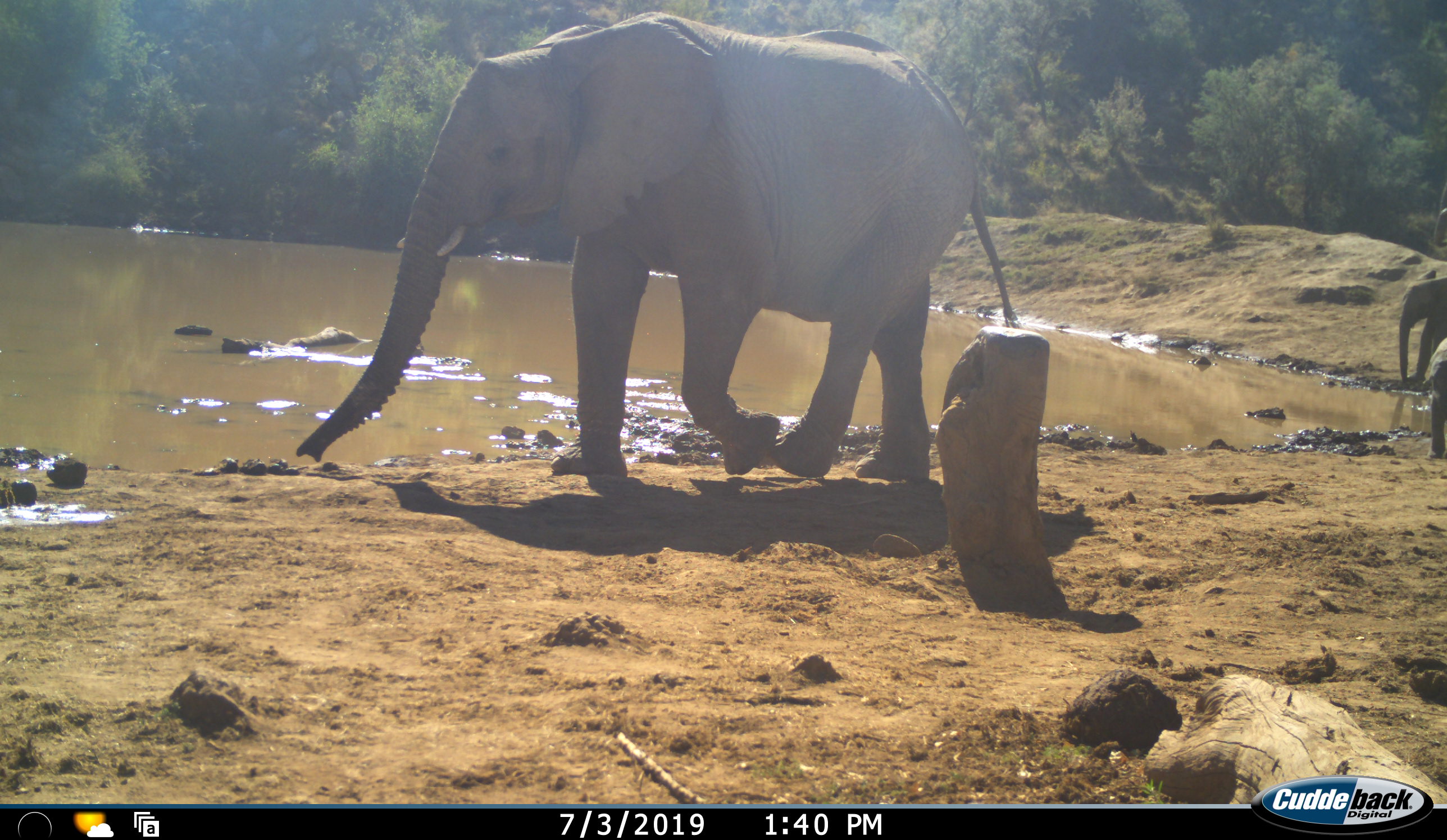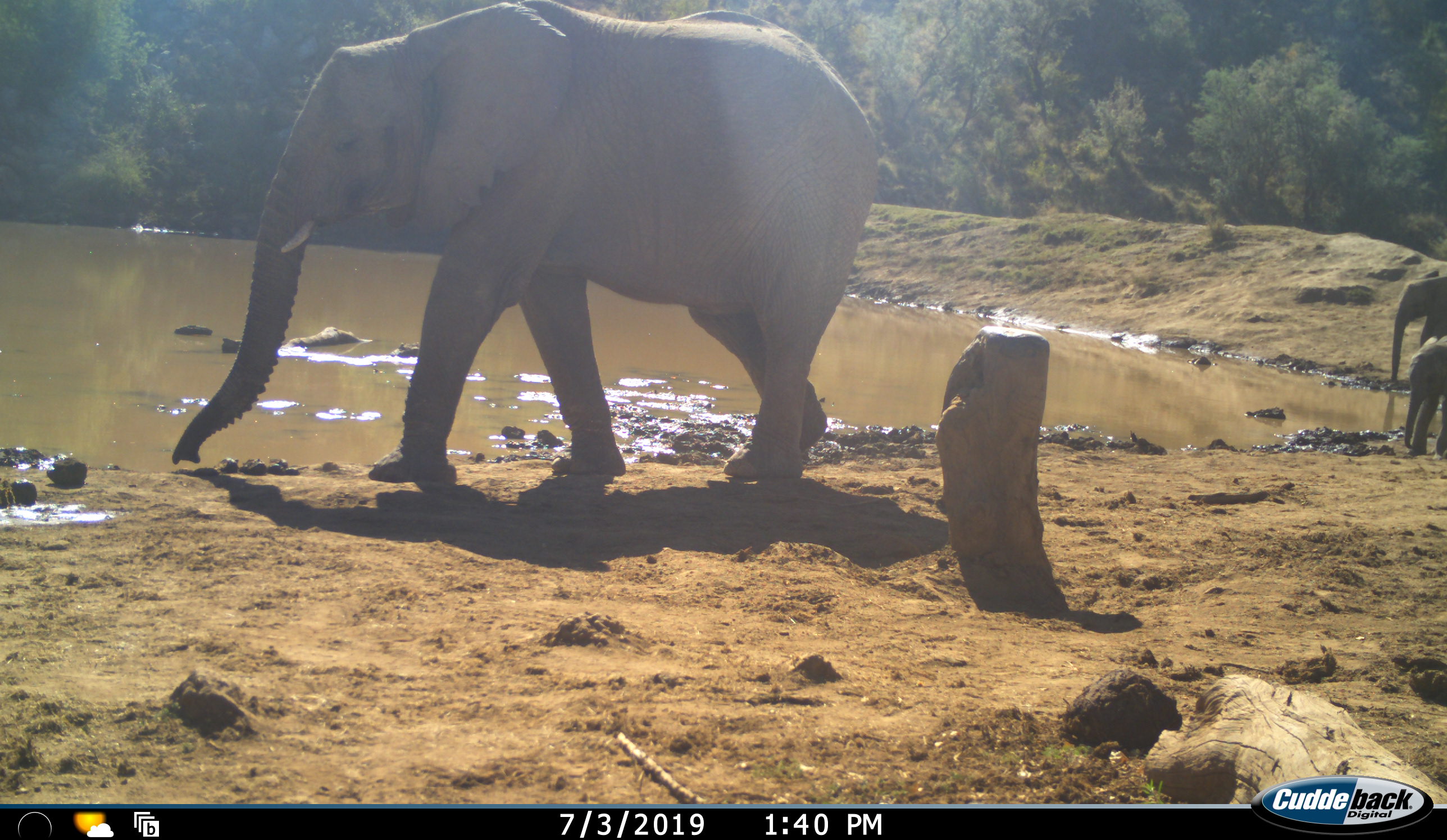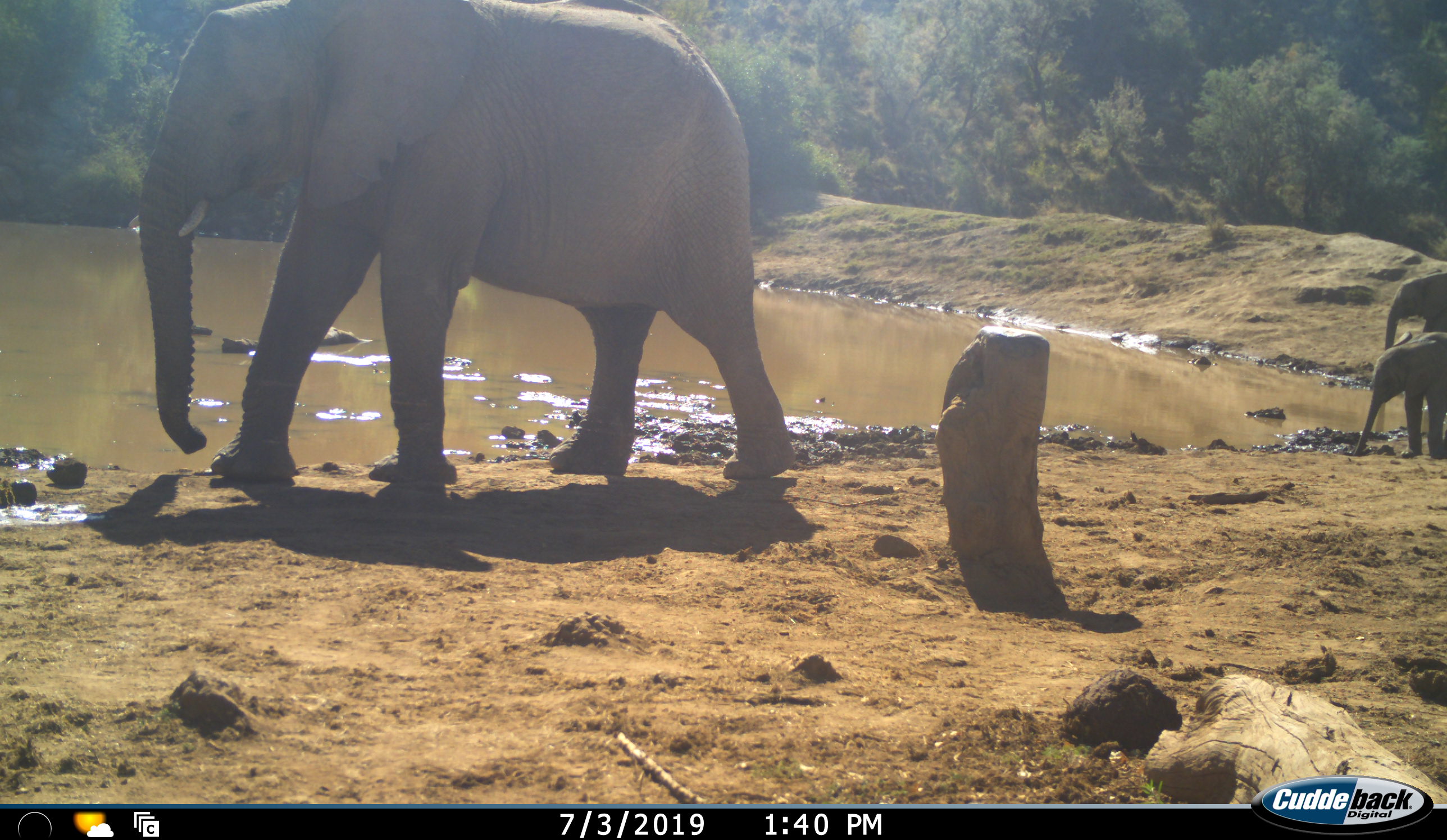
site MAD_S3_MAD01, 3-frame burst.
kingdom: Animalia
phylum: Chordata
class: Mammalia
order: Proboscidea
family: Elephantidae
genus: Loxodonta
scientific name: Loxodonta africana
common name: african bush elephant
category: elephant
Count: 3.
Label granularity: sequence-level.